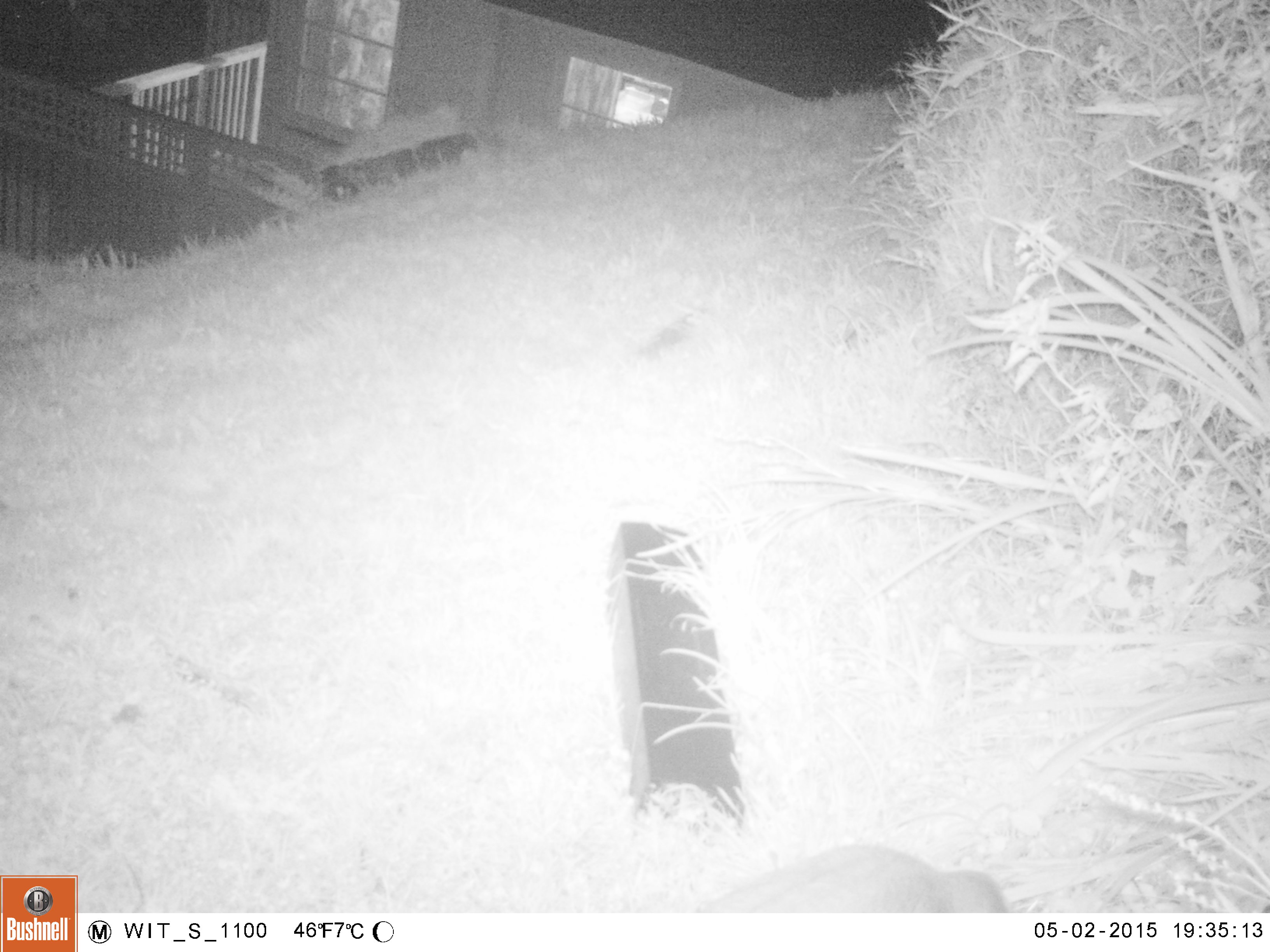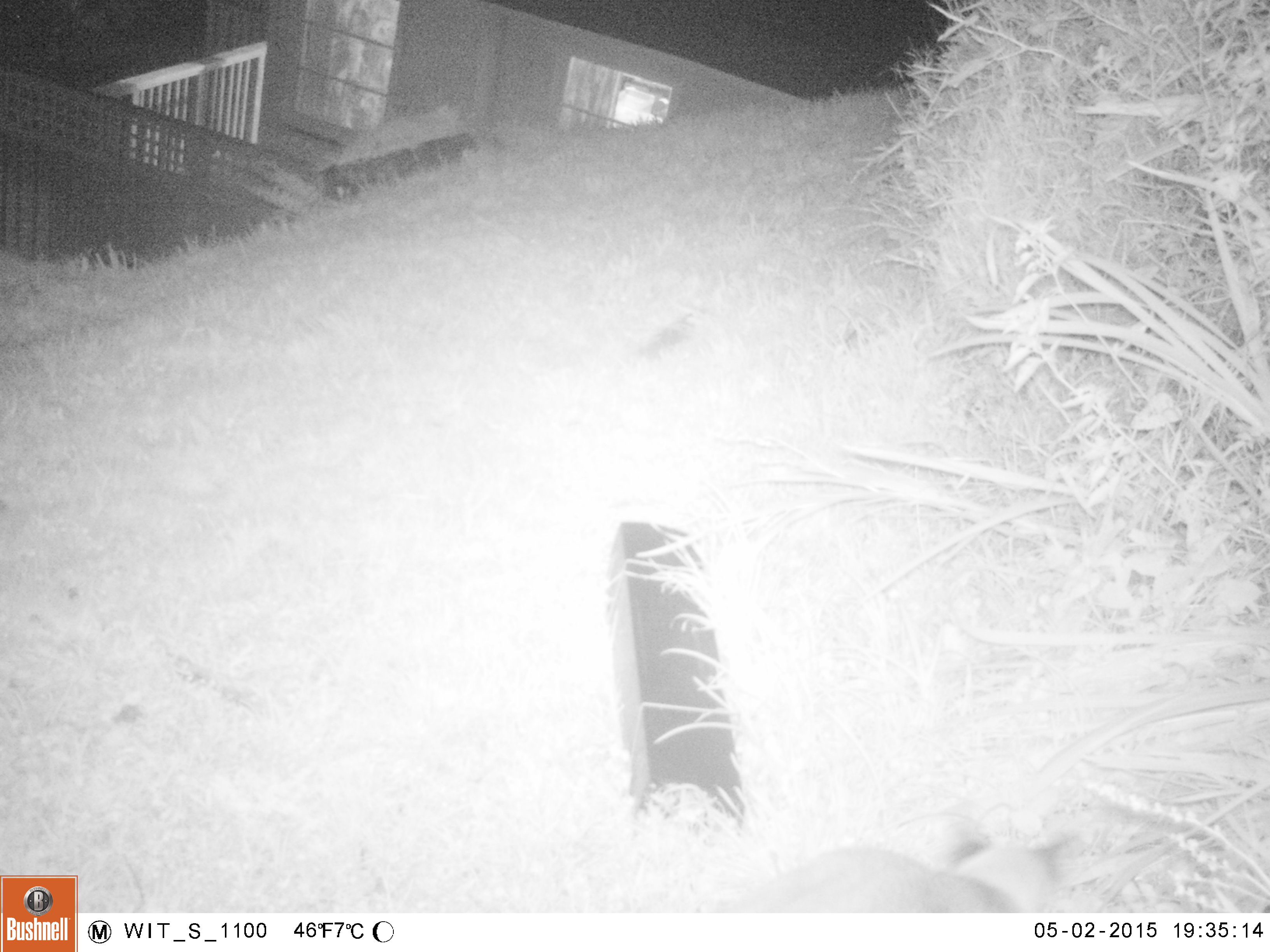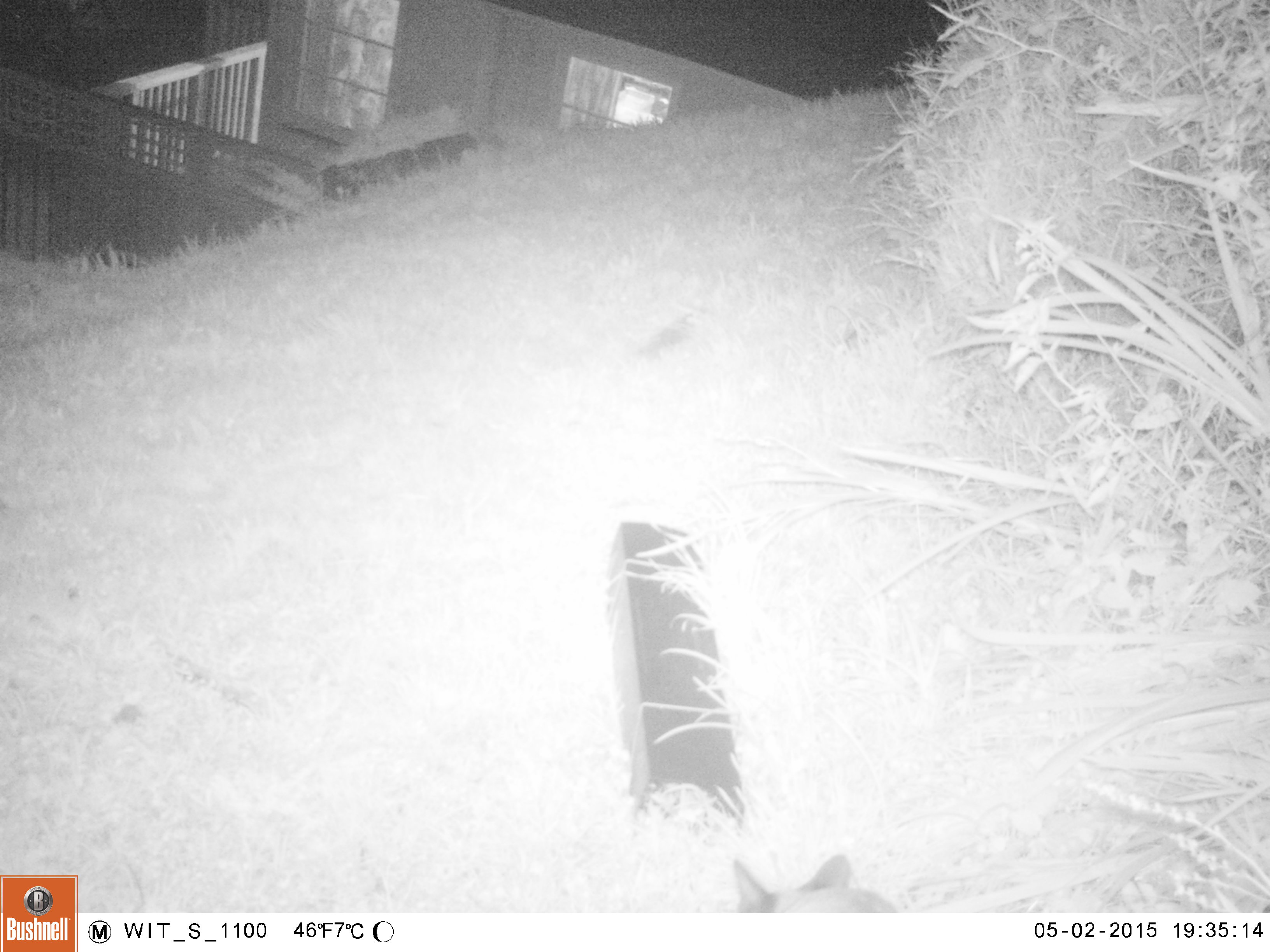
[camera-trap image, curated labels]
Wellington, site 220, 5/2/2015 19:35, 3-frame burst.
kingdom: Animalia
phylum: Chordata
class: Mammalia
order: Carnivora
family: Felidae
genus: Felis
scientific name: Felis catus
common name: cat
Cat (Felis catus).